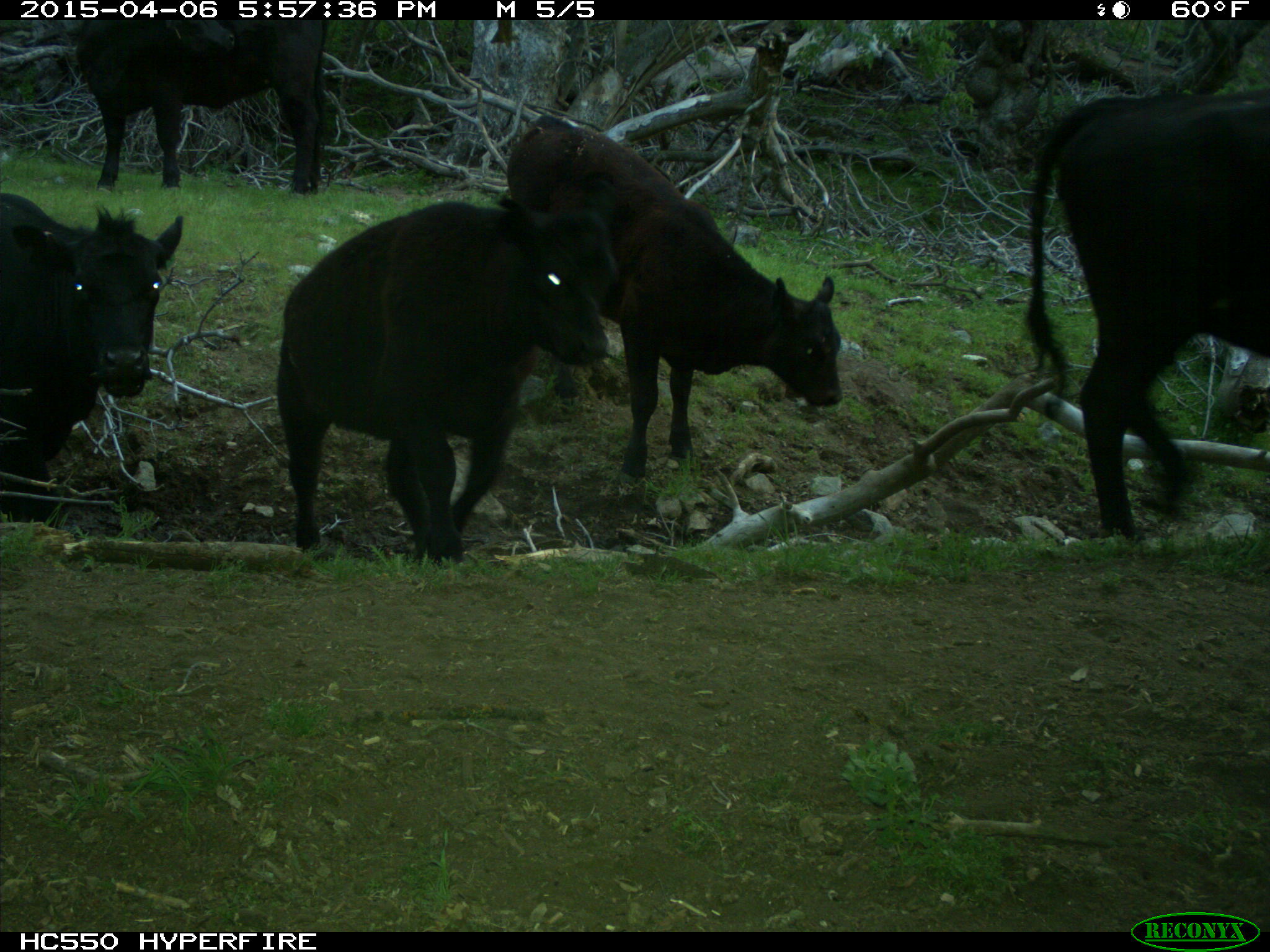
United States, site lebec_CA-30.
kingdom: Animalia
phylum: Chordata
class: Mammalia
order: Artiodactyla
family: Bovidae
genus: Bos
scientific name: Bos taurus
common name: domestic cow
Bos taurus (domestic cow).